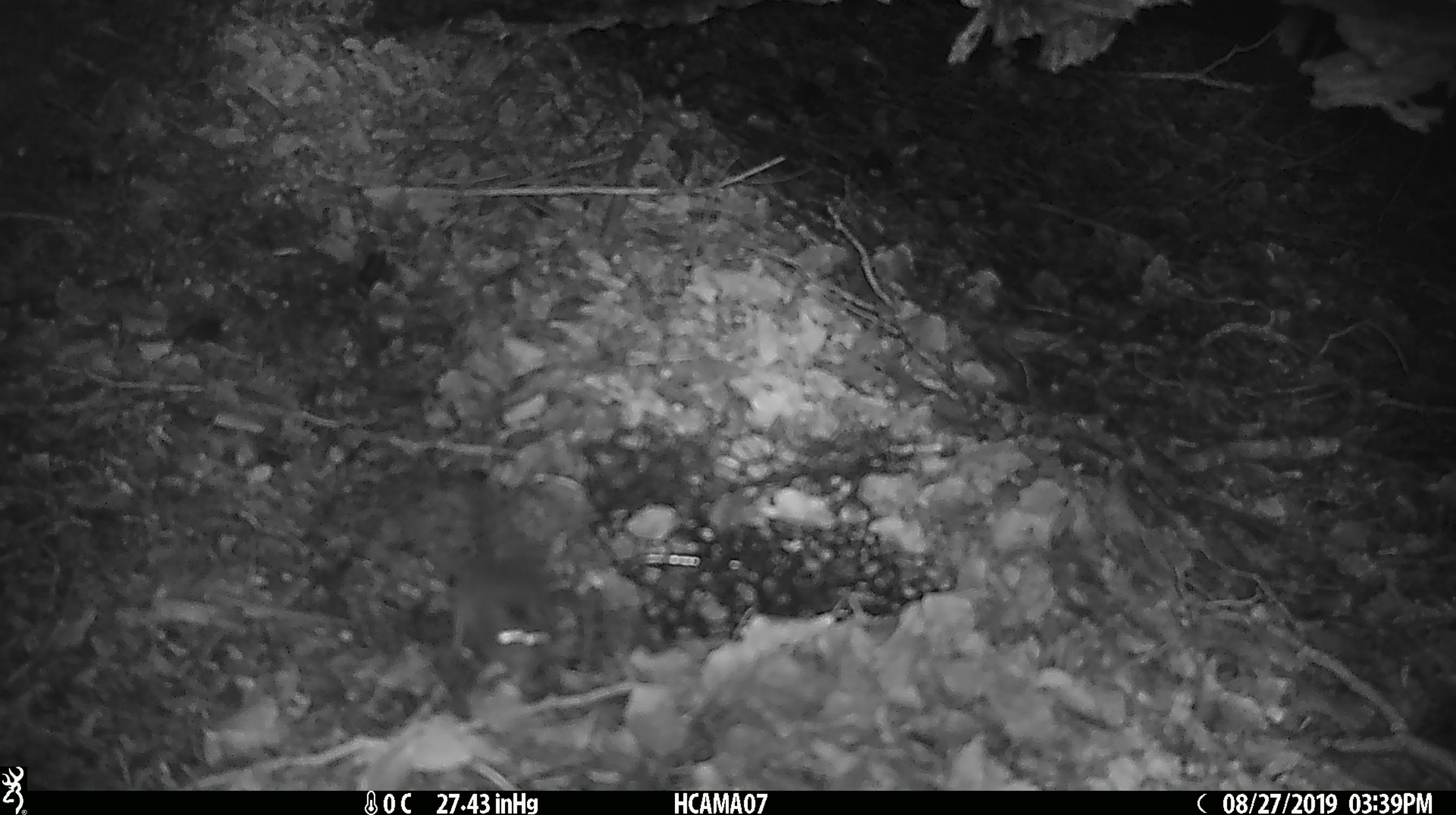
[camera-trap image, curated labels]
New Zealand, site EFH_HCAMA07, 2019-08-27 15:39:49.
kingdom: Animalia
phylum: Chordata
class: Mammalia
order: Rodentia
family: Muridae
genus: Mus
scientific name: Mus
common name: mouse